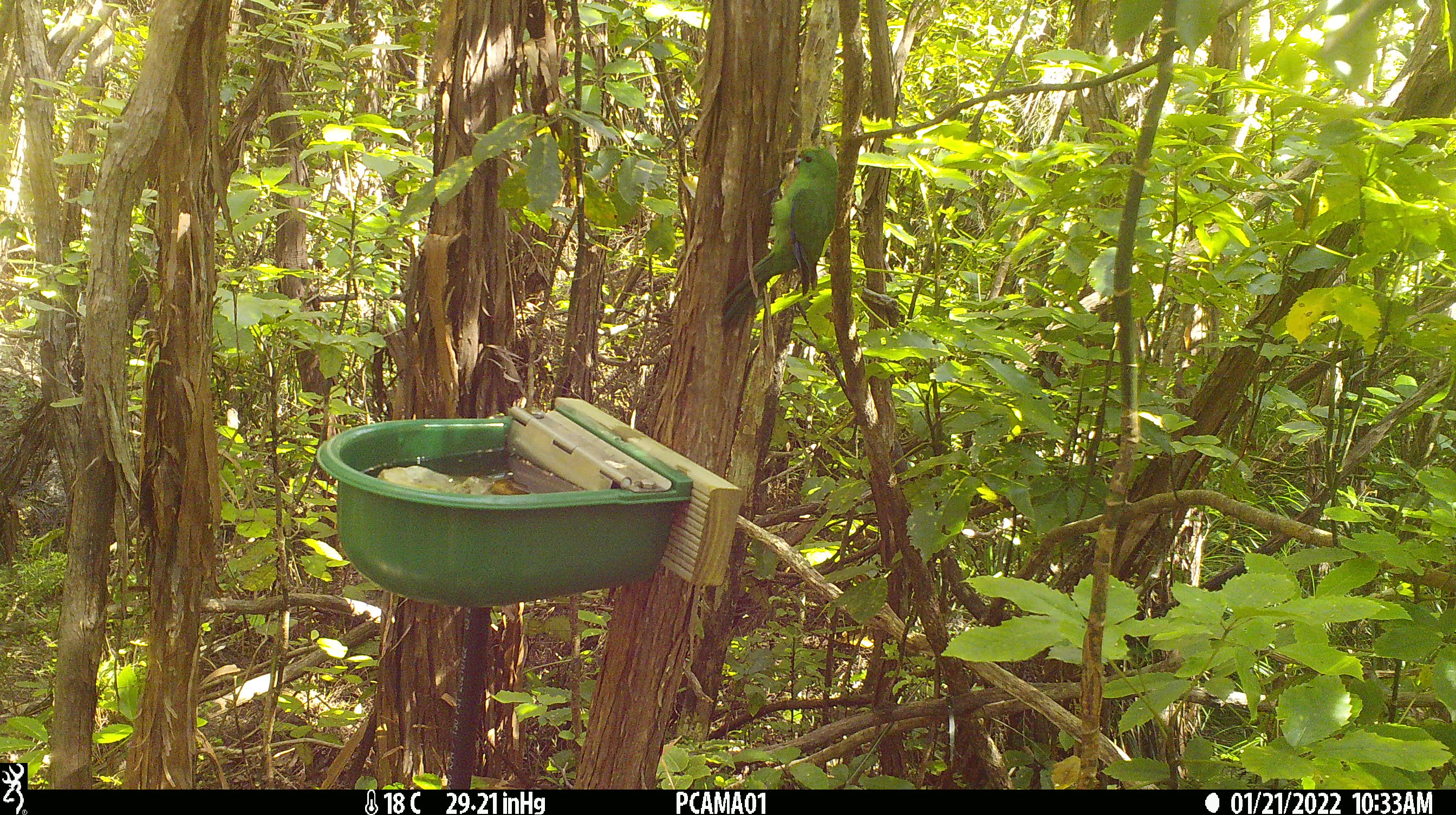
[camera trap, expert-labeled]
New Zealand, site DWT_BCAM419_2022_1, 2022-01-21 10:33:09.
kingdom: Animalia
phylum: Chordata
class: Aves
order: Psittaciformes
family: Psittaculidae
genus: Cyanoramphus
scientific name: Cyanoramphus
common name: parakeet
Parakeet (Cyanoramphus).